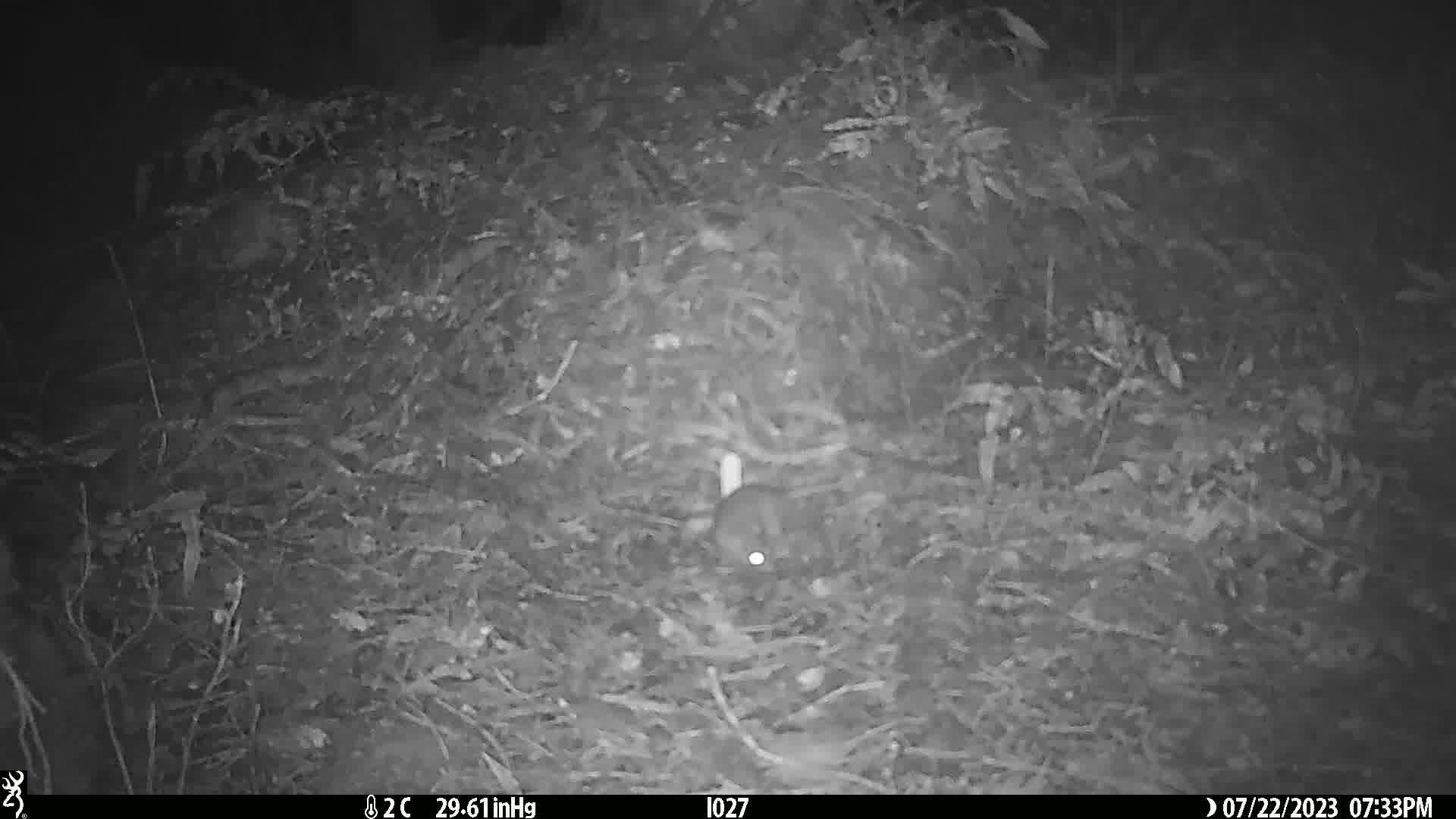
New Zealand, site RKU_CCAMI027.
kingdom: Animalia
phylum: Chordata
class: Mammalia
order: Rodentia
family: Muridae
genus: Rattus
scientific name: Rattus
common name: rat